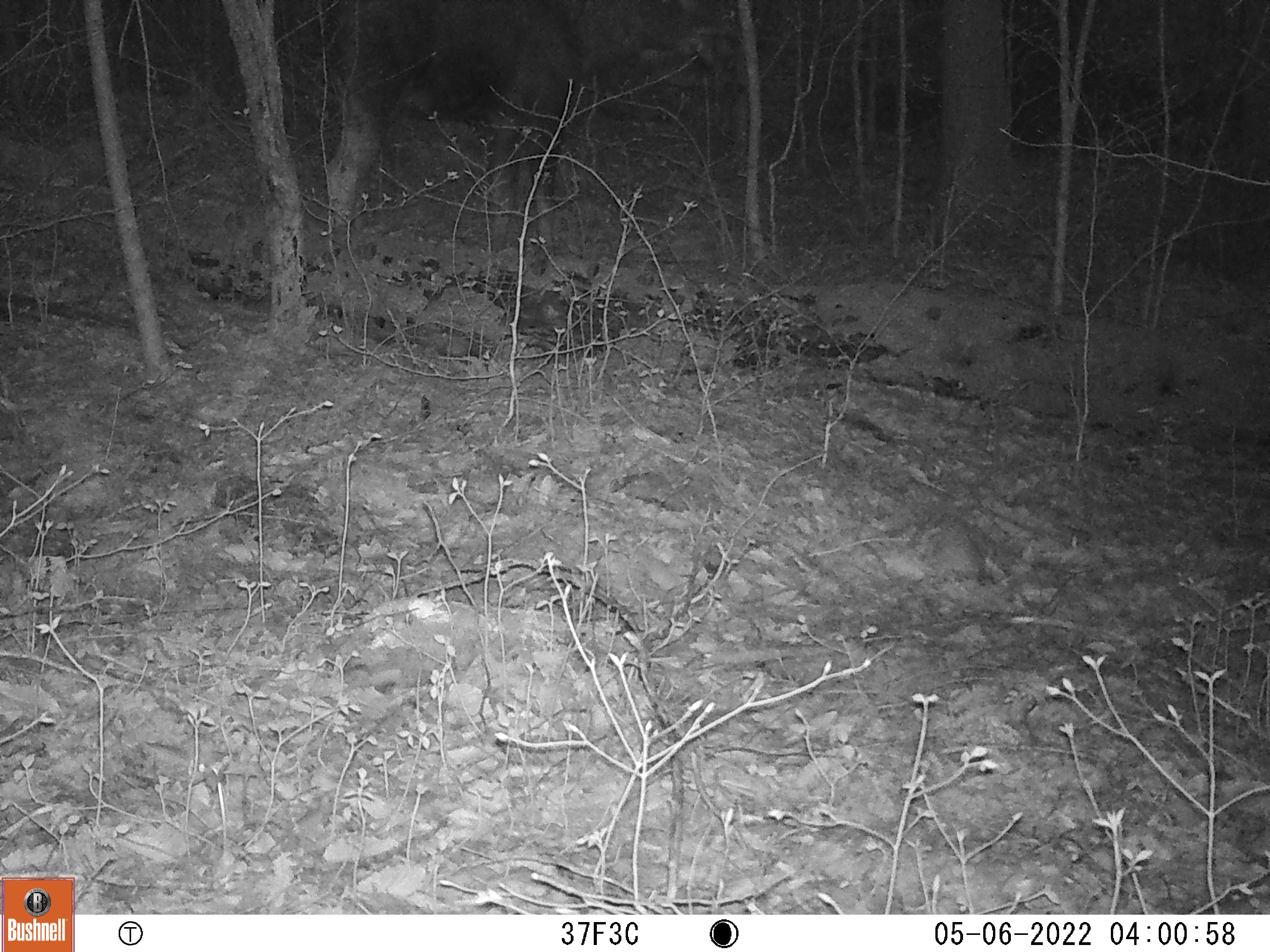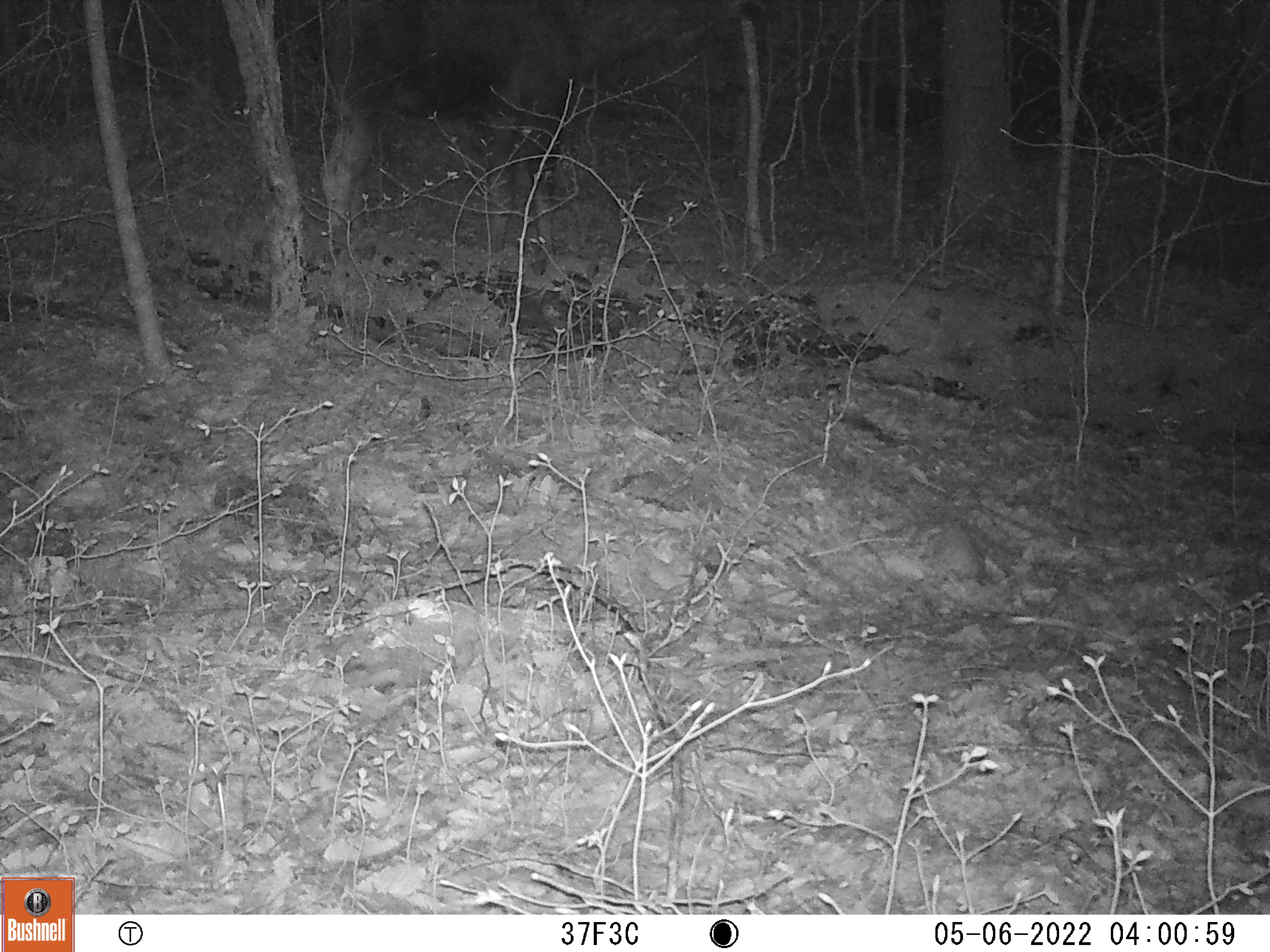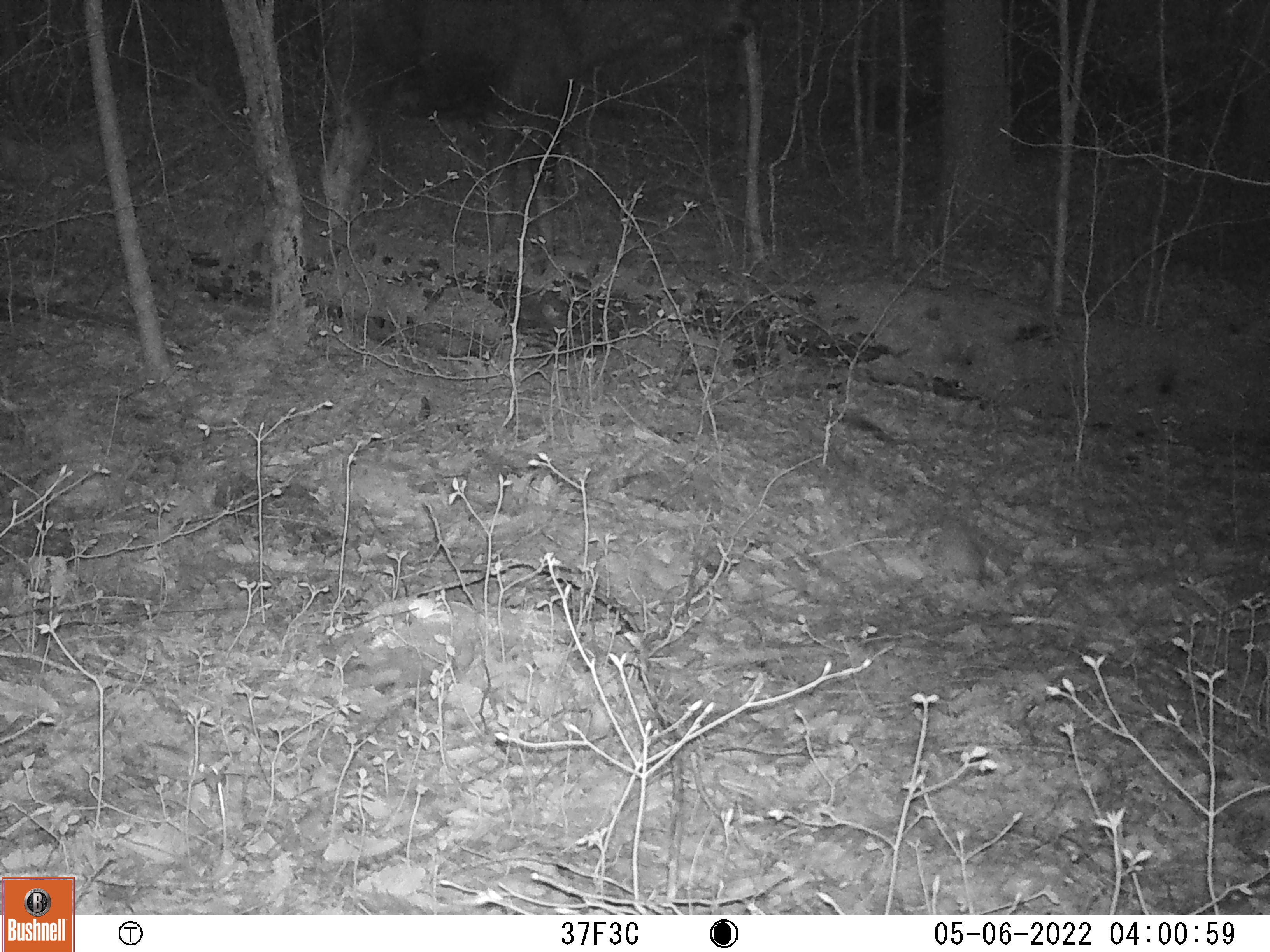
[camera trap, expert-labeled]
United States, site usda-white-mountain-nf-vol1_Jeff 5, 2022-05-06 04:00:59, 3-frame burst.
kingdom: Animalia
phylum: Chordata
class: Mammalia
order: Artiodactyla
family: Cervidae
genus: Alces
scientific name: Alces alces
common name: moose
Moose (Alces alces).